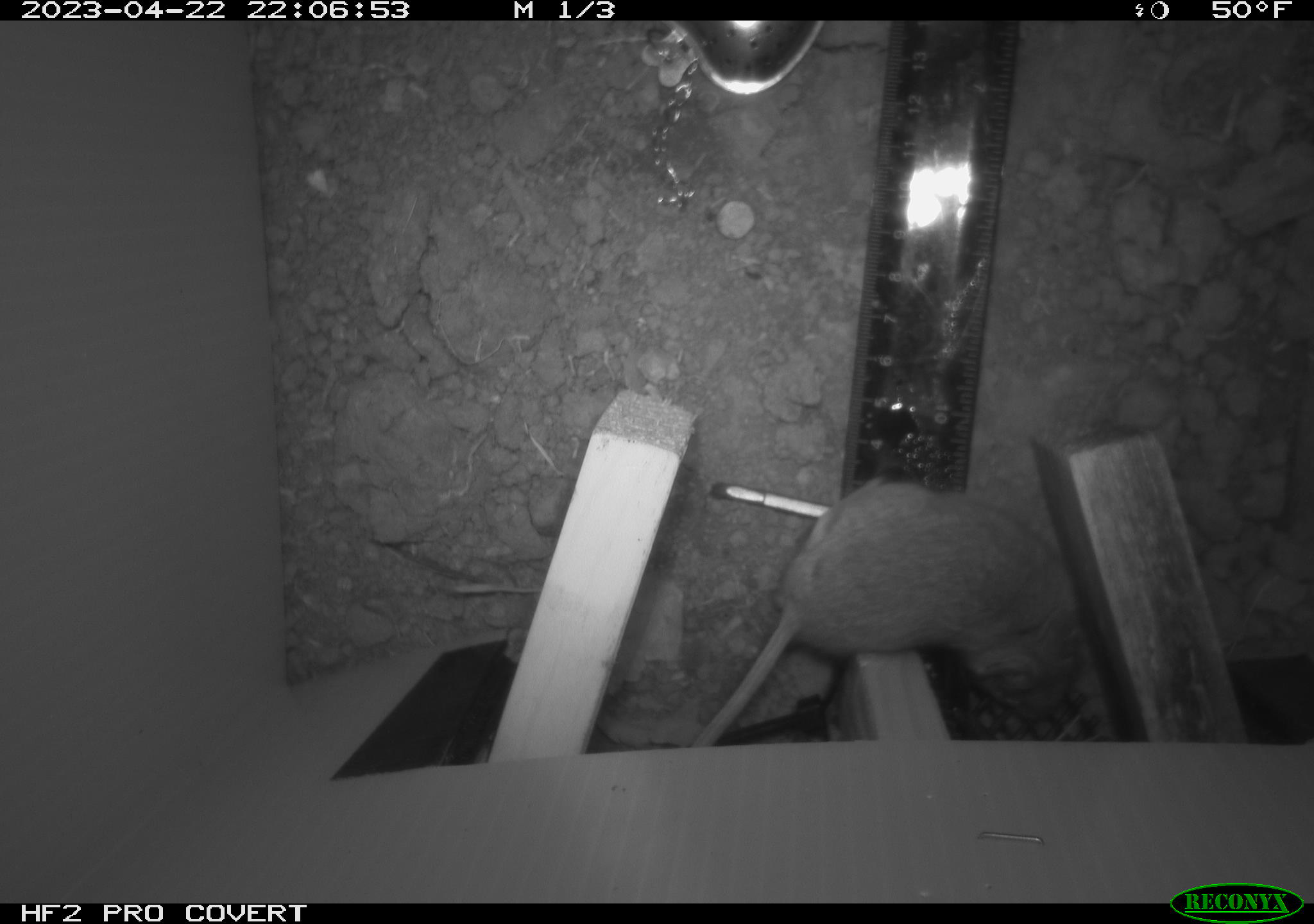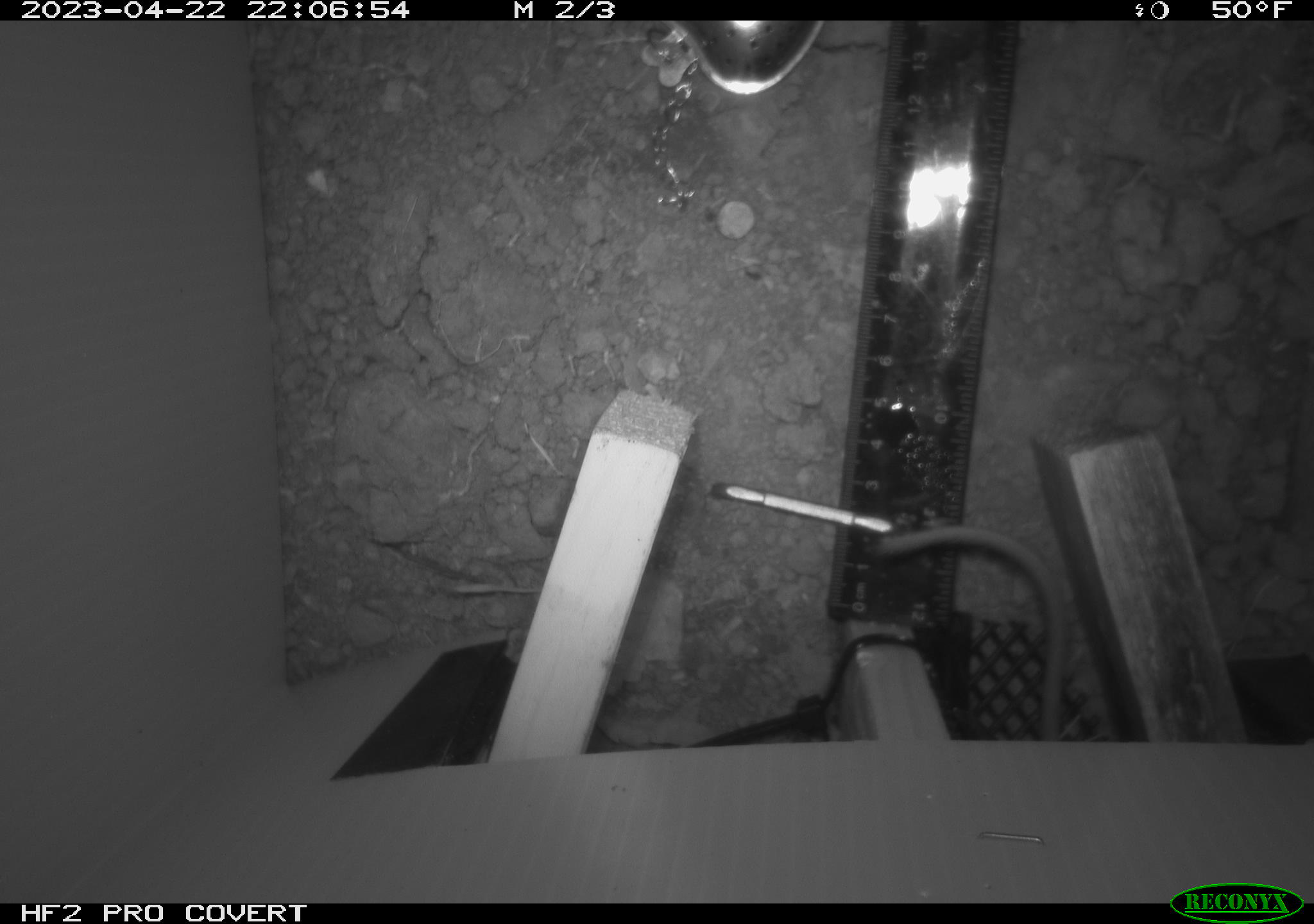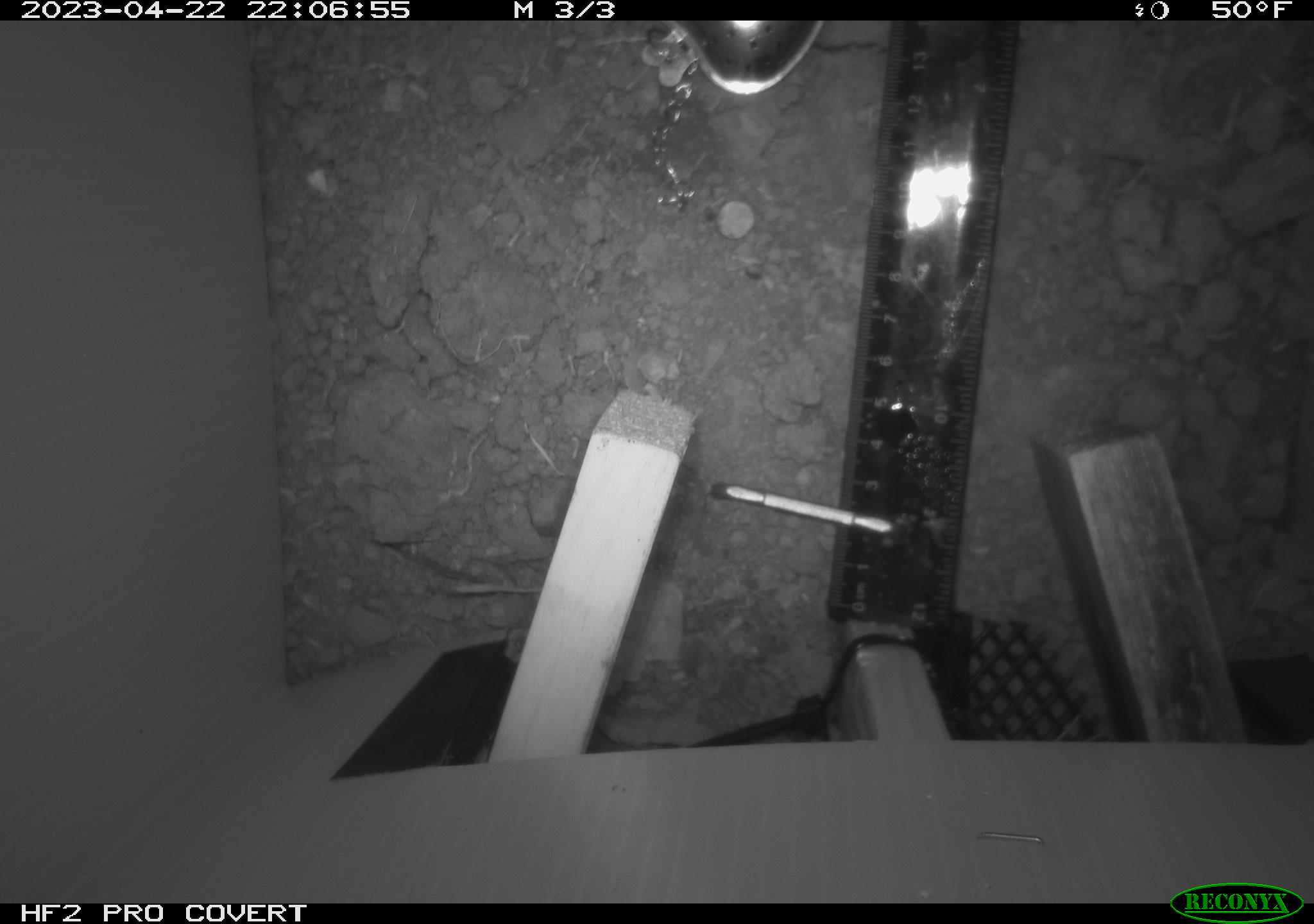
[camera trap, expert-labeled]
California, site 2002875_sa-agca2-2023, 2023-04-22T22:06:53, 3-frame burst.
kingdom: Animalia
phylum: Chordata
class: Mammalia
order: Rodentia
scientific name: Rodentia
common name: mouse species